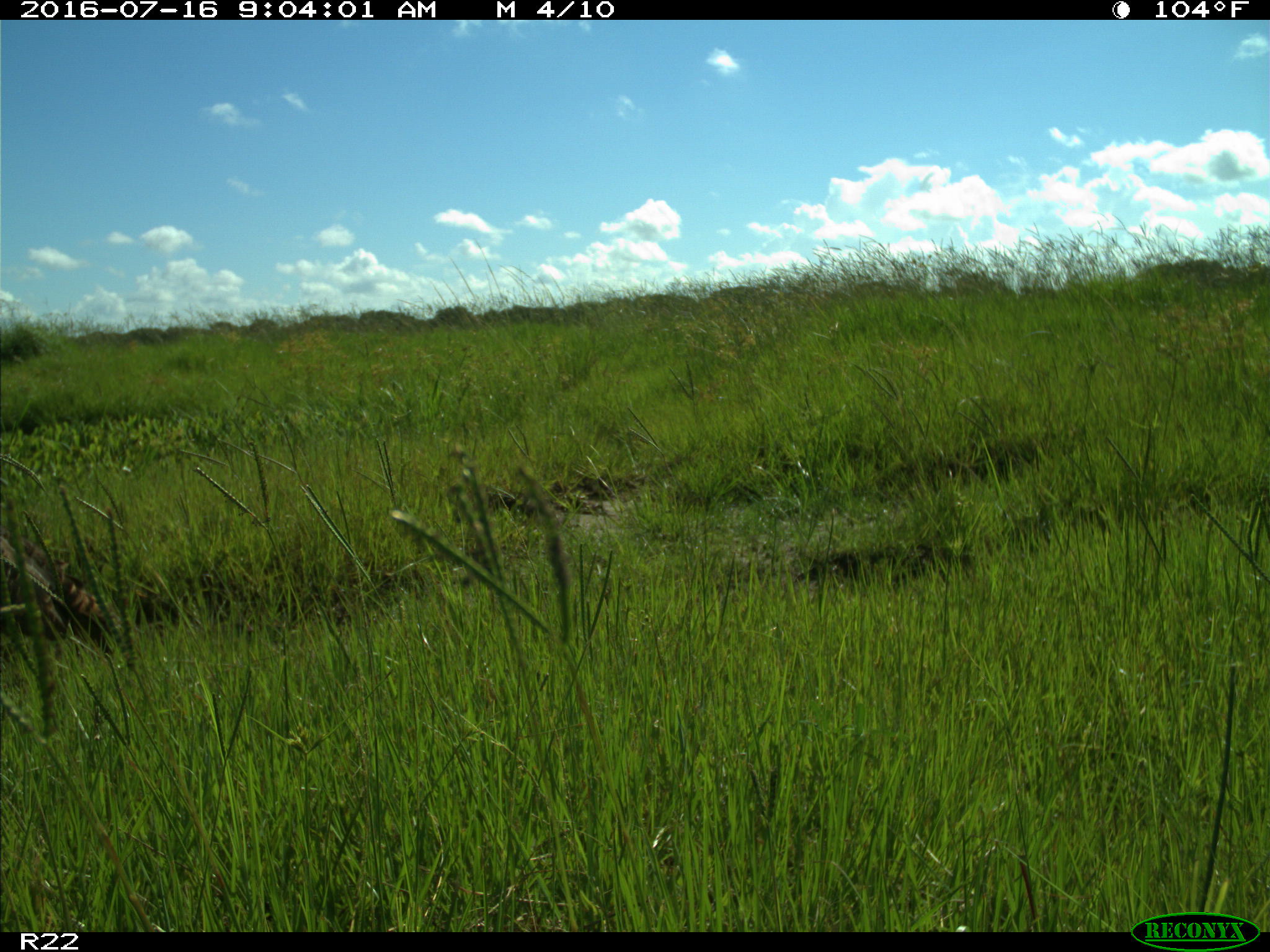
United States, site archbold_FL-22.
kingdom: Animalia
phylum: Chordata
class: Aves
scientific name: Aves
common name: birds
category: unidentified bird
Unidentified bird (birds) (Aves).